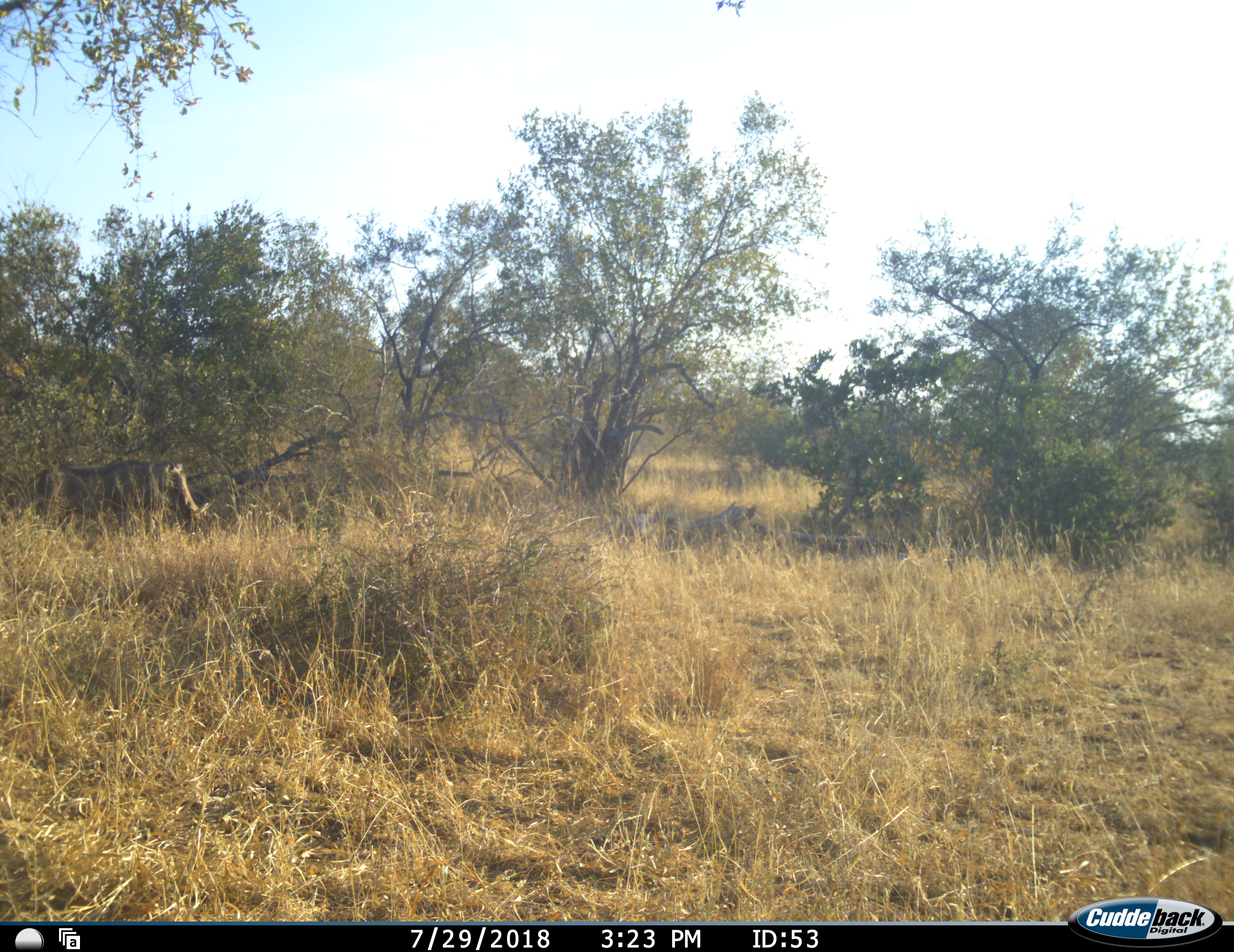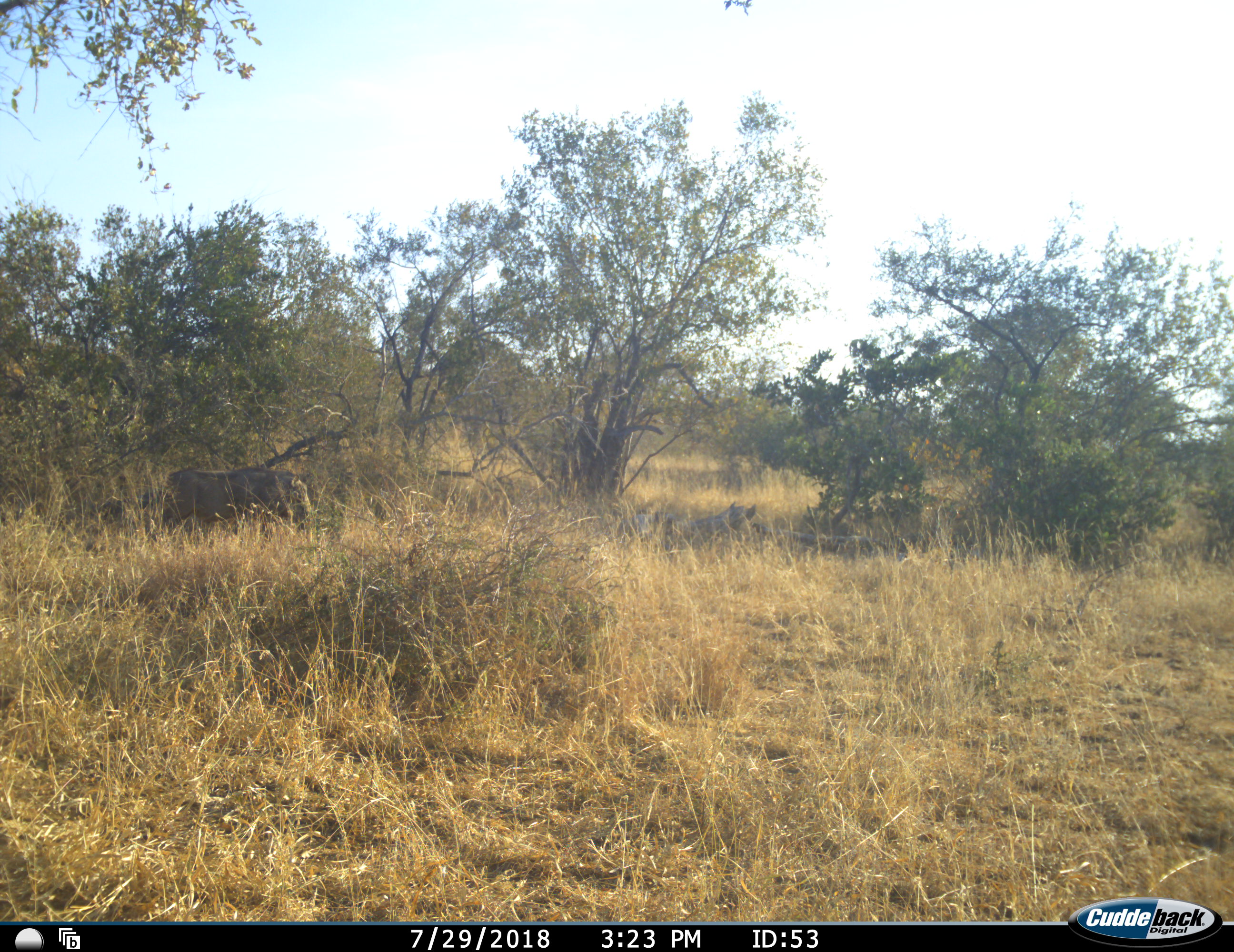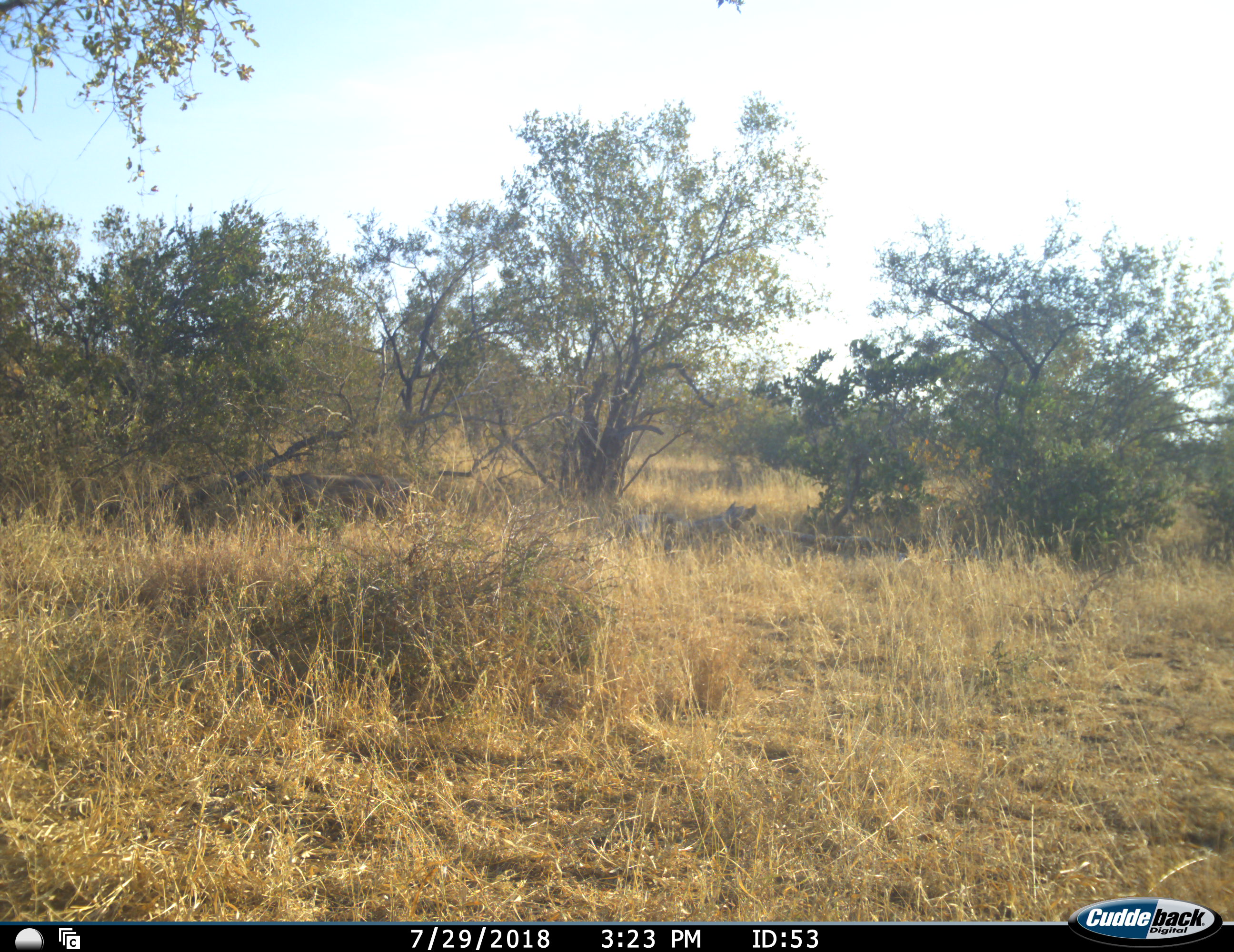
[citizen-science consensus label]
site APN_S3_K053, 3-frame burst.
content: unidentified animal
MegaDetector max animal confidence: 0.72